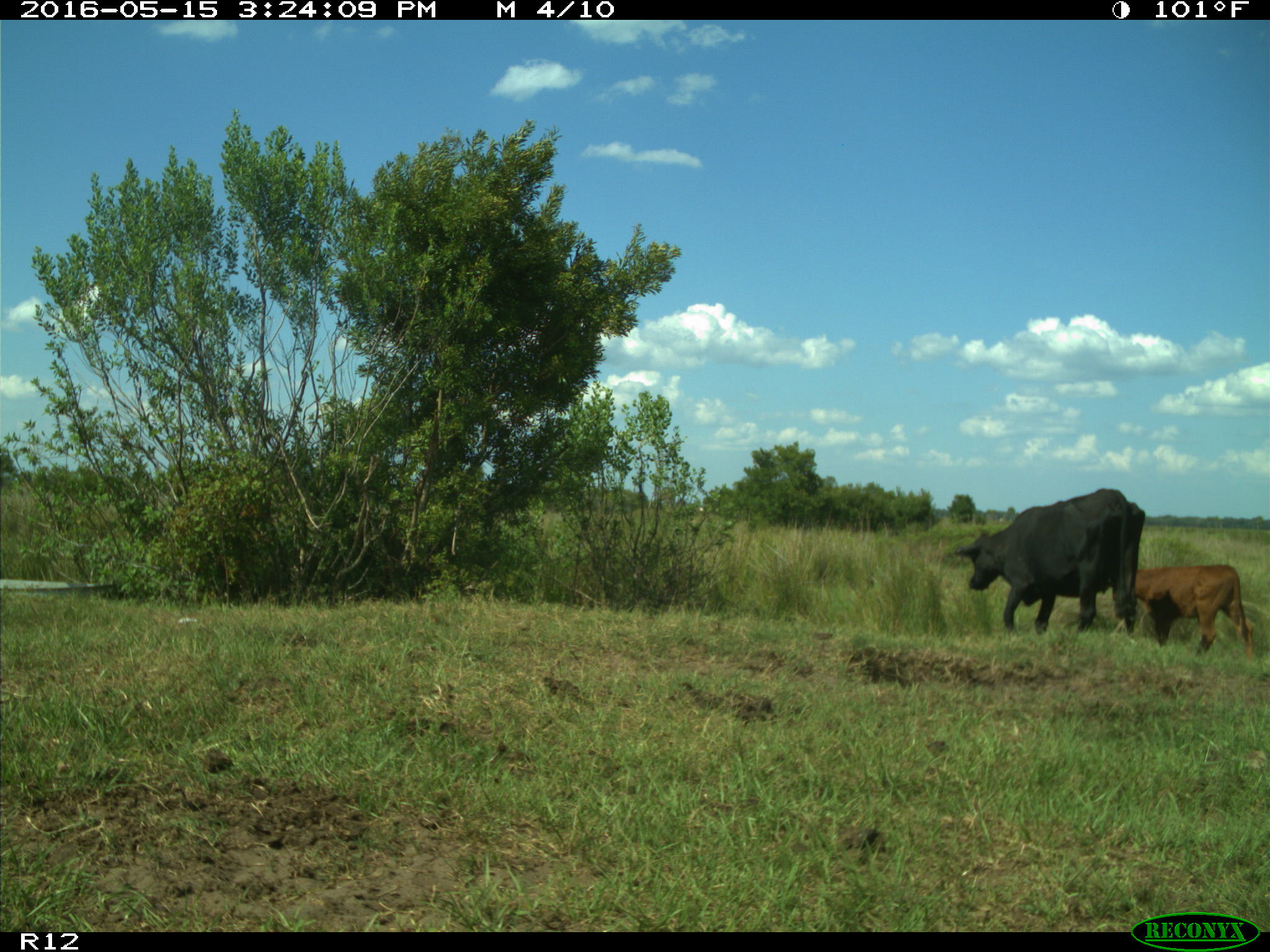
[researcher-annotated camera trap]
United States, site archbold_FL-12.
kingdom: Animalia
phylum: Chordata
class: Mammalia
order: Artiodactyla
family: Bovidae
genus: Bos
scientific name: Bos taurus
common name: domestic cow